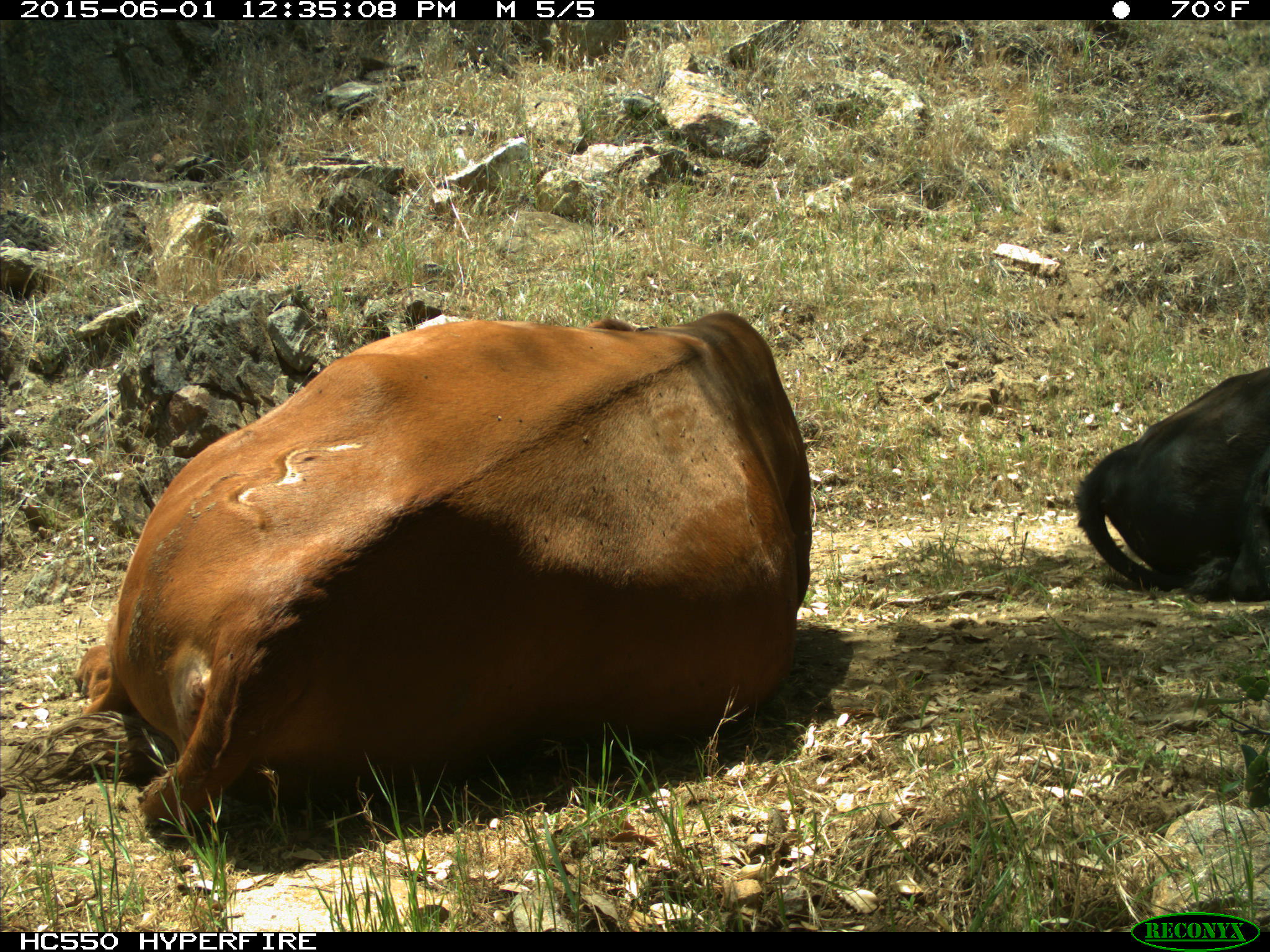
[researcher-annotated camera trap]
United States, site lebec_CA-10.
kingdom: Animalia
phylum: Chordata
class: Mammalia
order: Artiodactyla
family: Bovidae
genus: Bos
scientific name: Bos taurus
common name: domestic cow